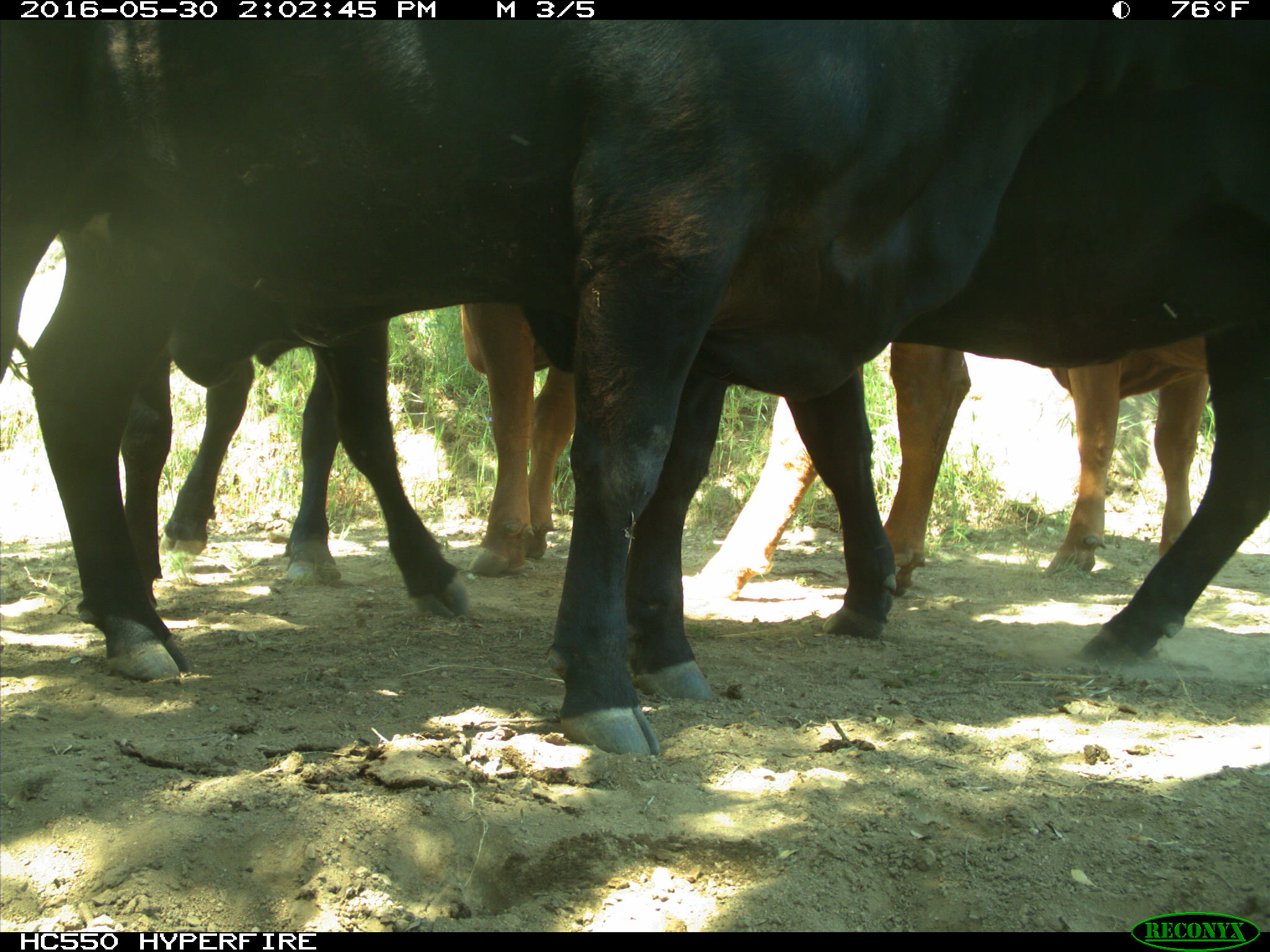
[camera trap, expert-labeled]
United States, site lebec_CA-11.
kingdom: Animalia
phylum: Chordata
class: Mammalia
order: Artiodactyla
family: Bovidae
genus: Bos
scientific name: Bos taurus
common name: domestic cow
Bos taurus (domestic cow).